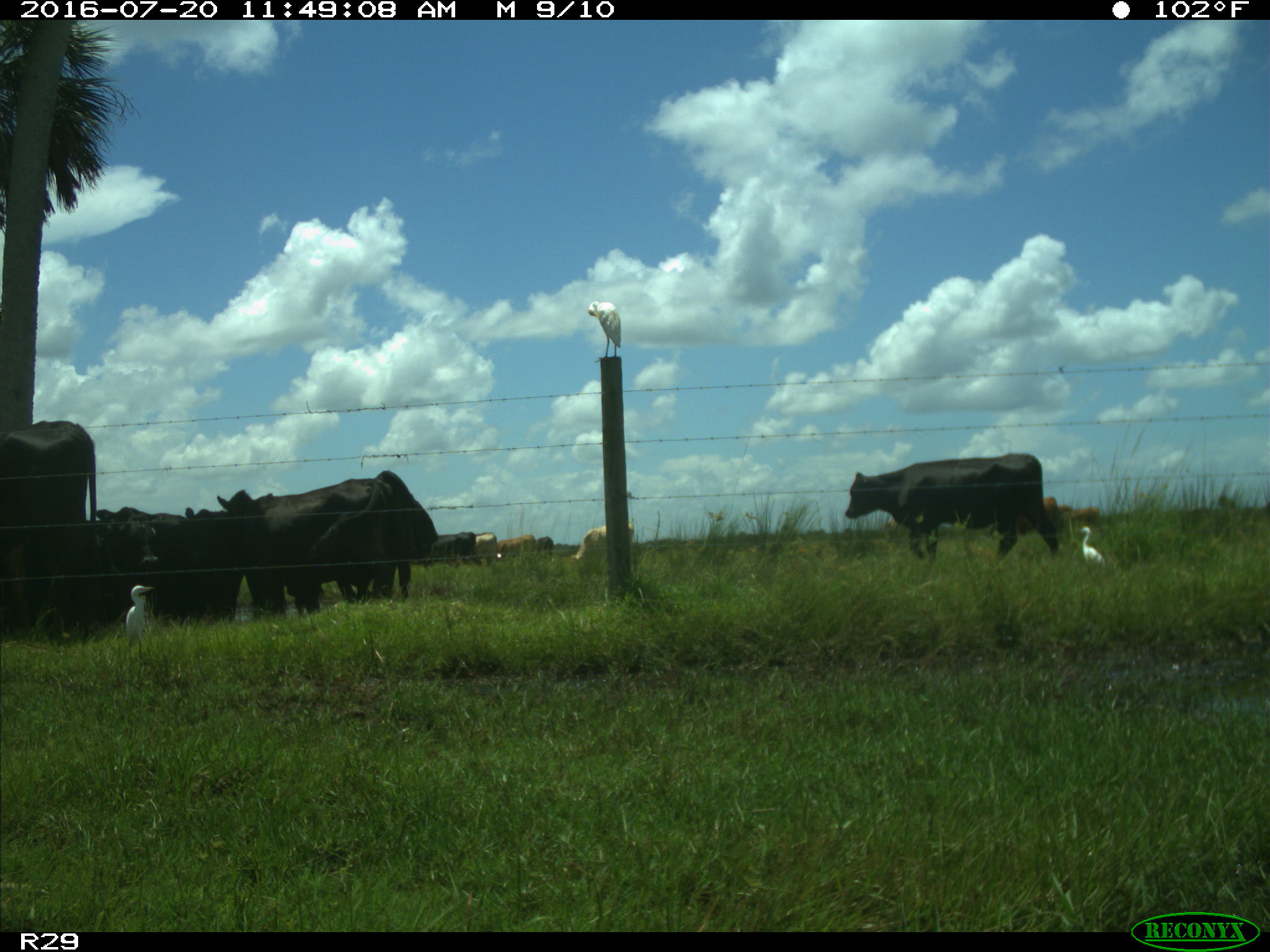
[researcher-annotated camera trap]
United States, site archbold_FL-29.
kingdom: Animalia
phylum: Chordata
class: Mammalia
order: Artiodactyla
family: Bovidae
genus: Bos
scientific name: Bos taurus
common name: domestic cow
Bos taurus (domestic cow).